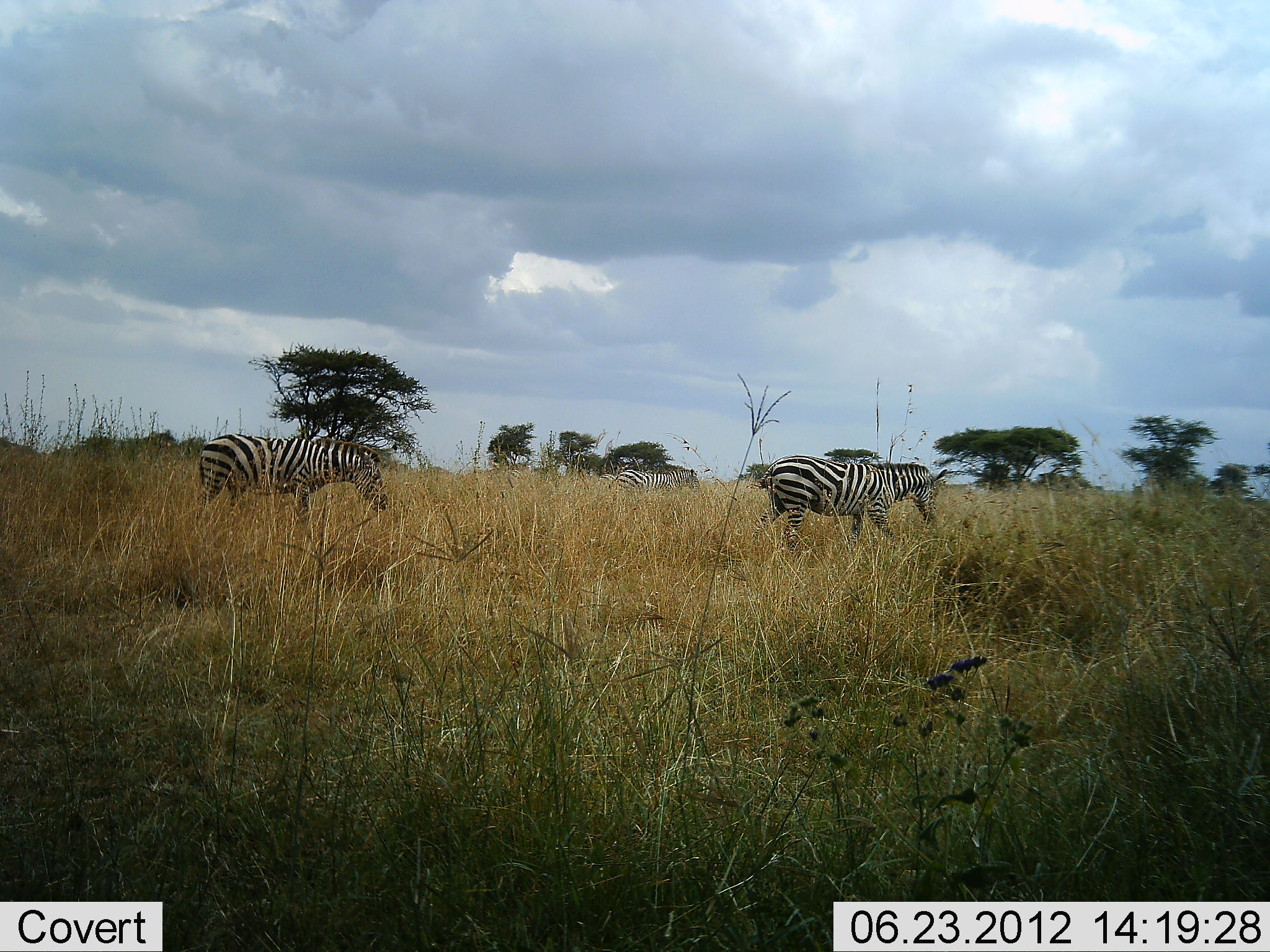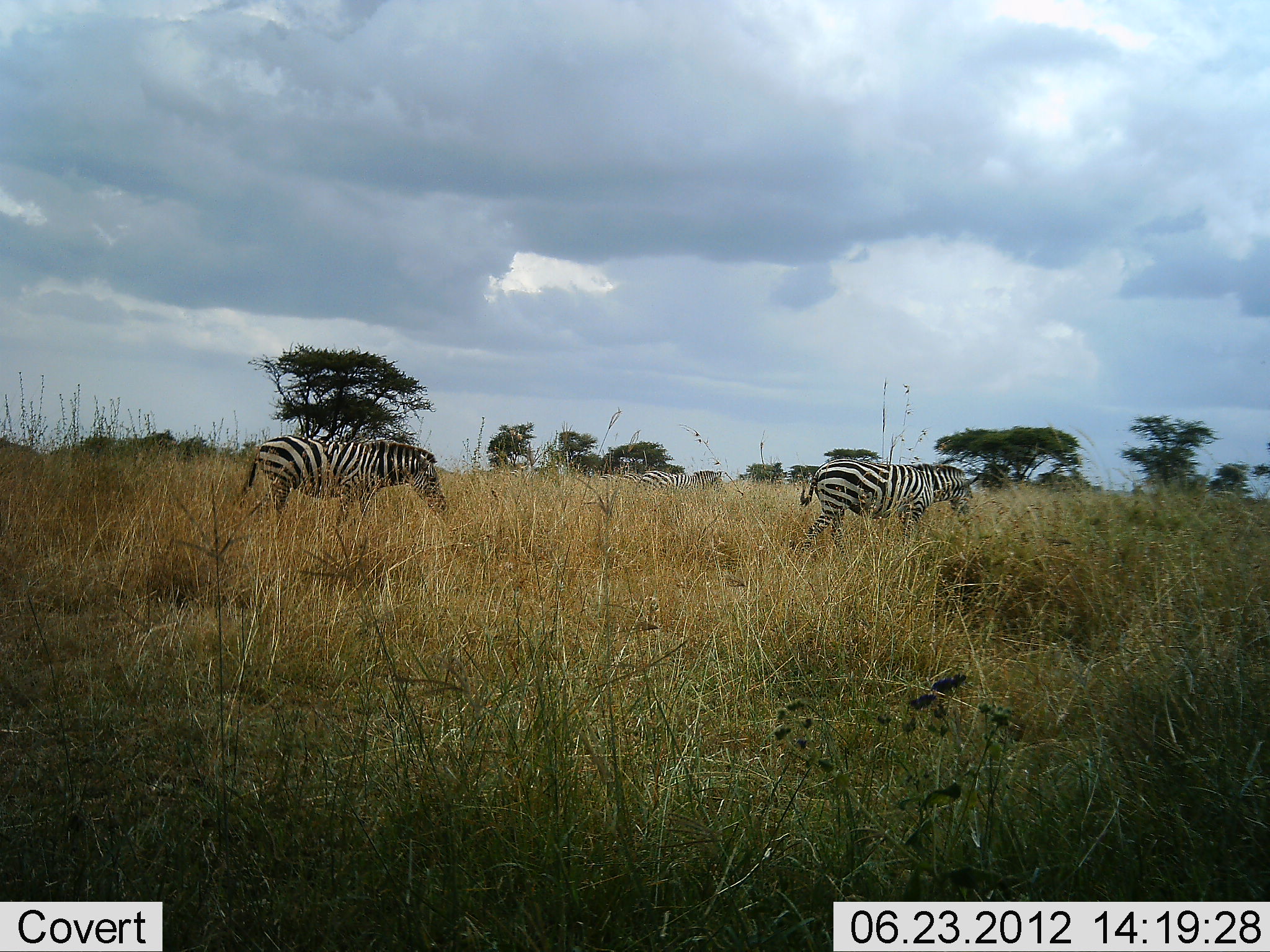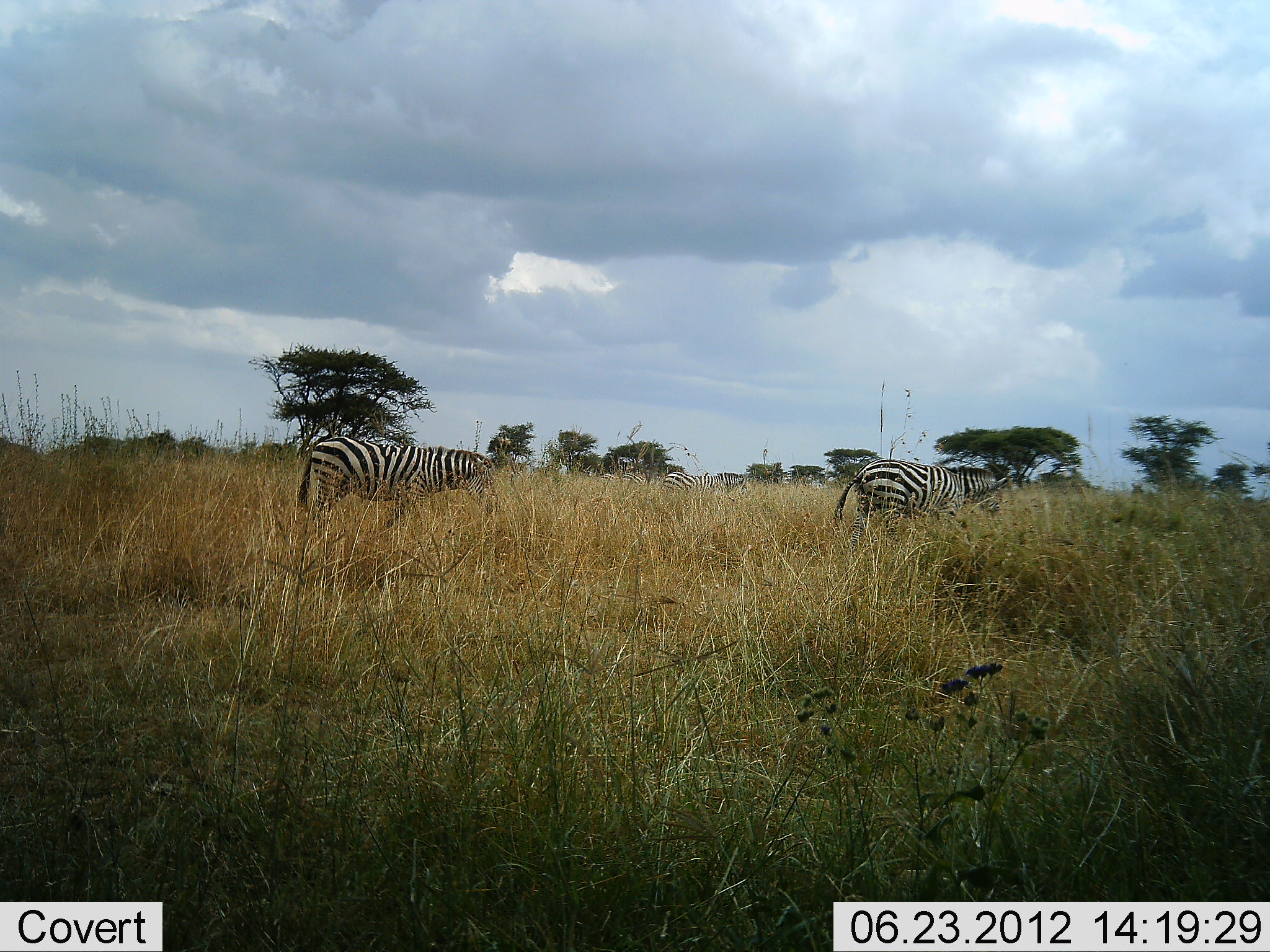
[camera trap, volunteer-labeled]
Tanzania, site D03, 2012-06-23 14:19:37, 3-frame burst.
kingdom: Animalia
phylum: Chordata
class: Mammalia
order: Perissodactyla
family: Equidae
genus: Equus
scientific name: Equus quagga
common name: plains zebra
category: zebra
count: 3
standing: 10%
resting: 0%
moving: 90%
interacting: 10%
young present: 0%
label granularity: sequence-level